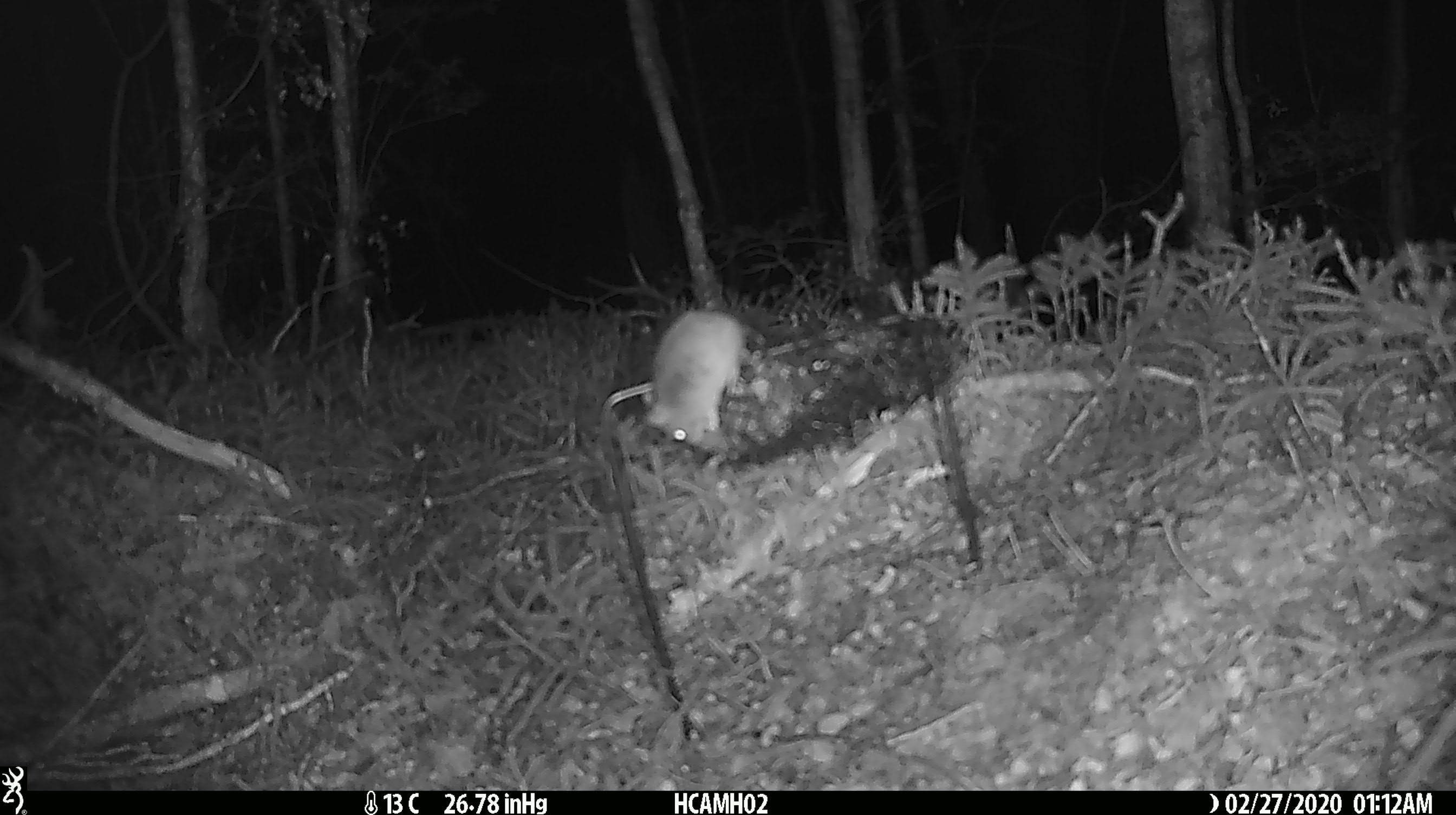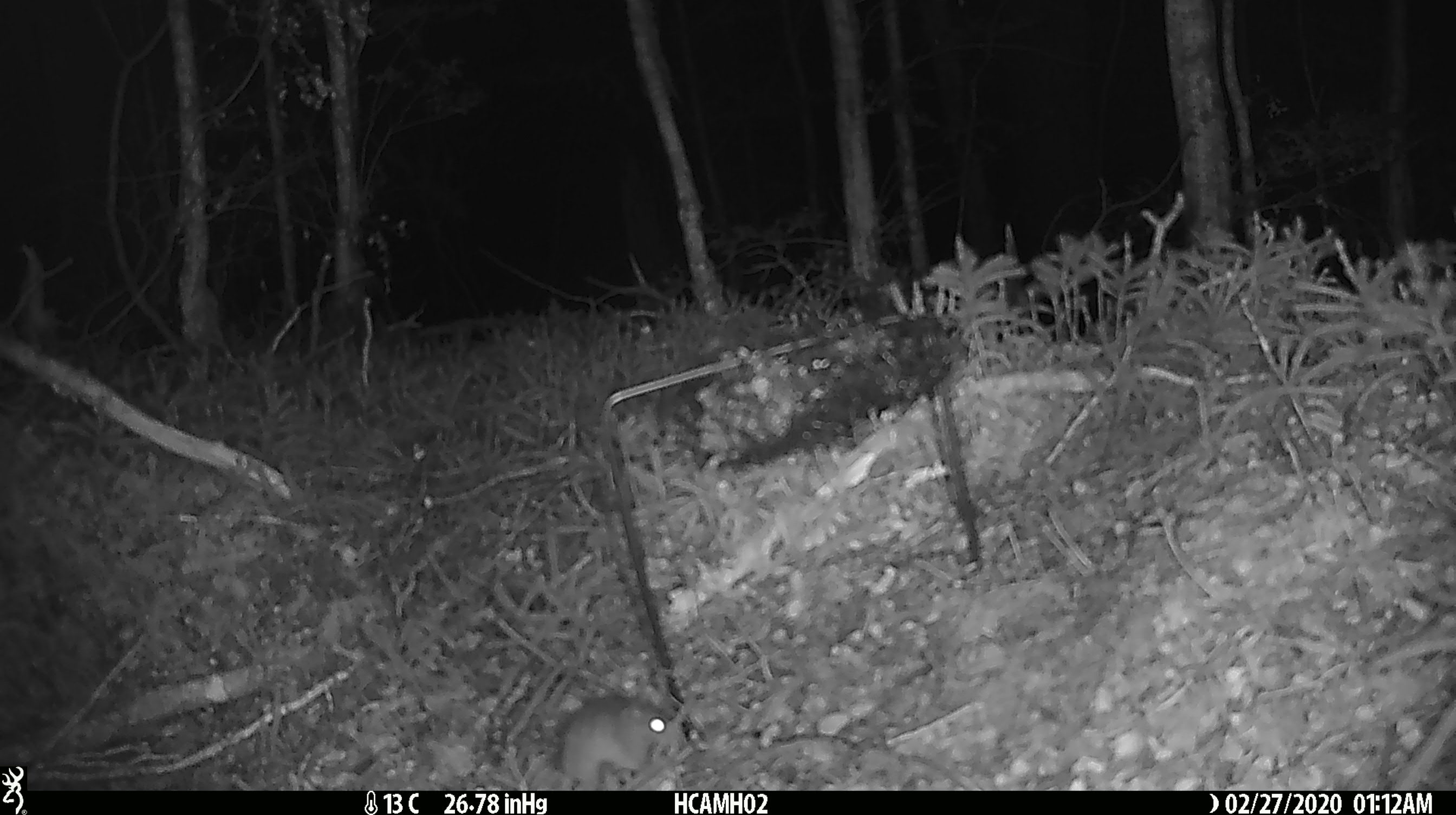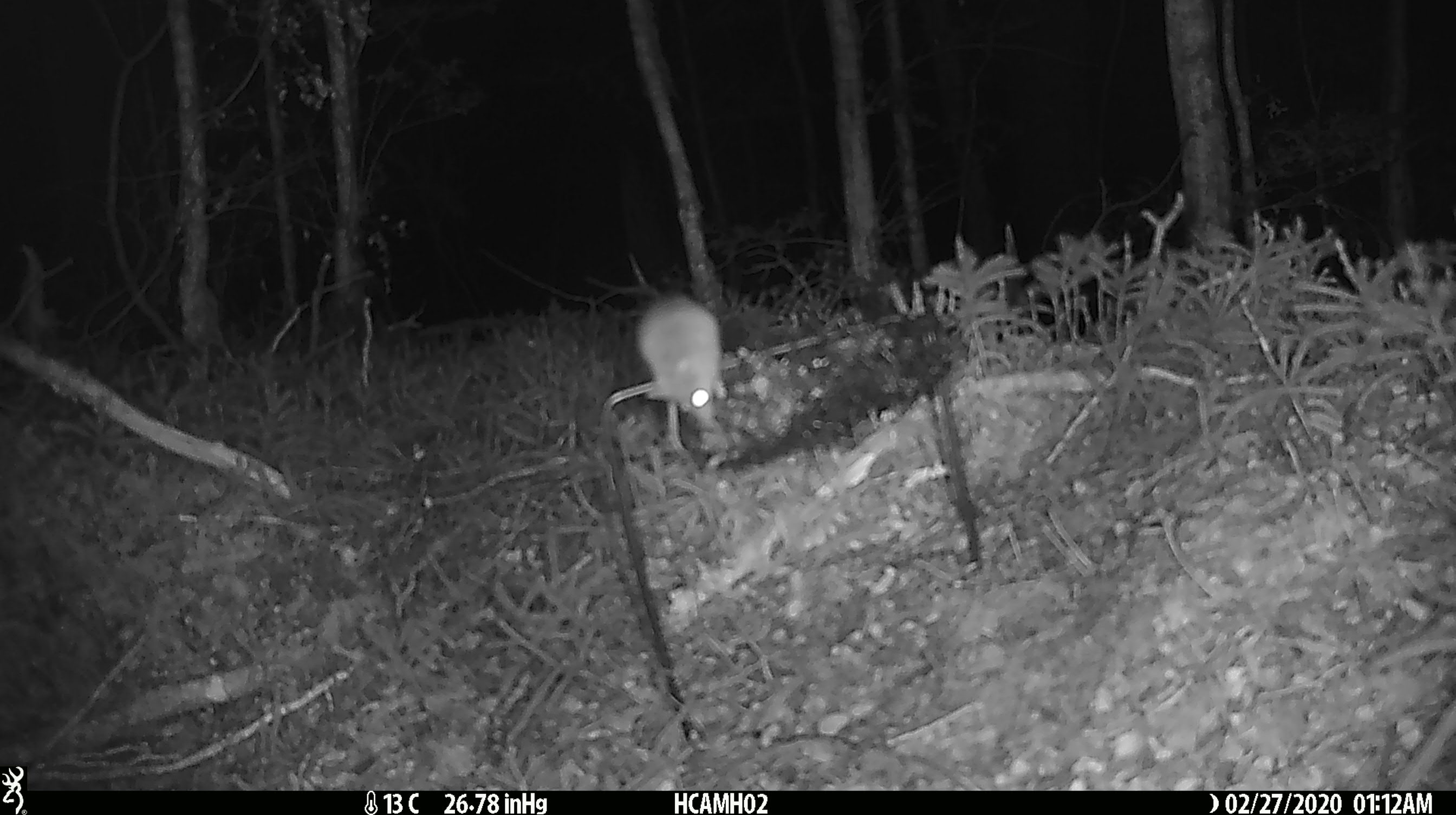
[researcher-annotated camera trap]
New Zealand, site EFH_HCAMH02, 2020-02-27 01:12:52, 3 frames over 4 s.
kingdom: Animalia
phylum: Chordata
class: Mammalia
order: Rodentia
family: Muridae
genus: Mus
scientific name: Mus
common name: mouse